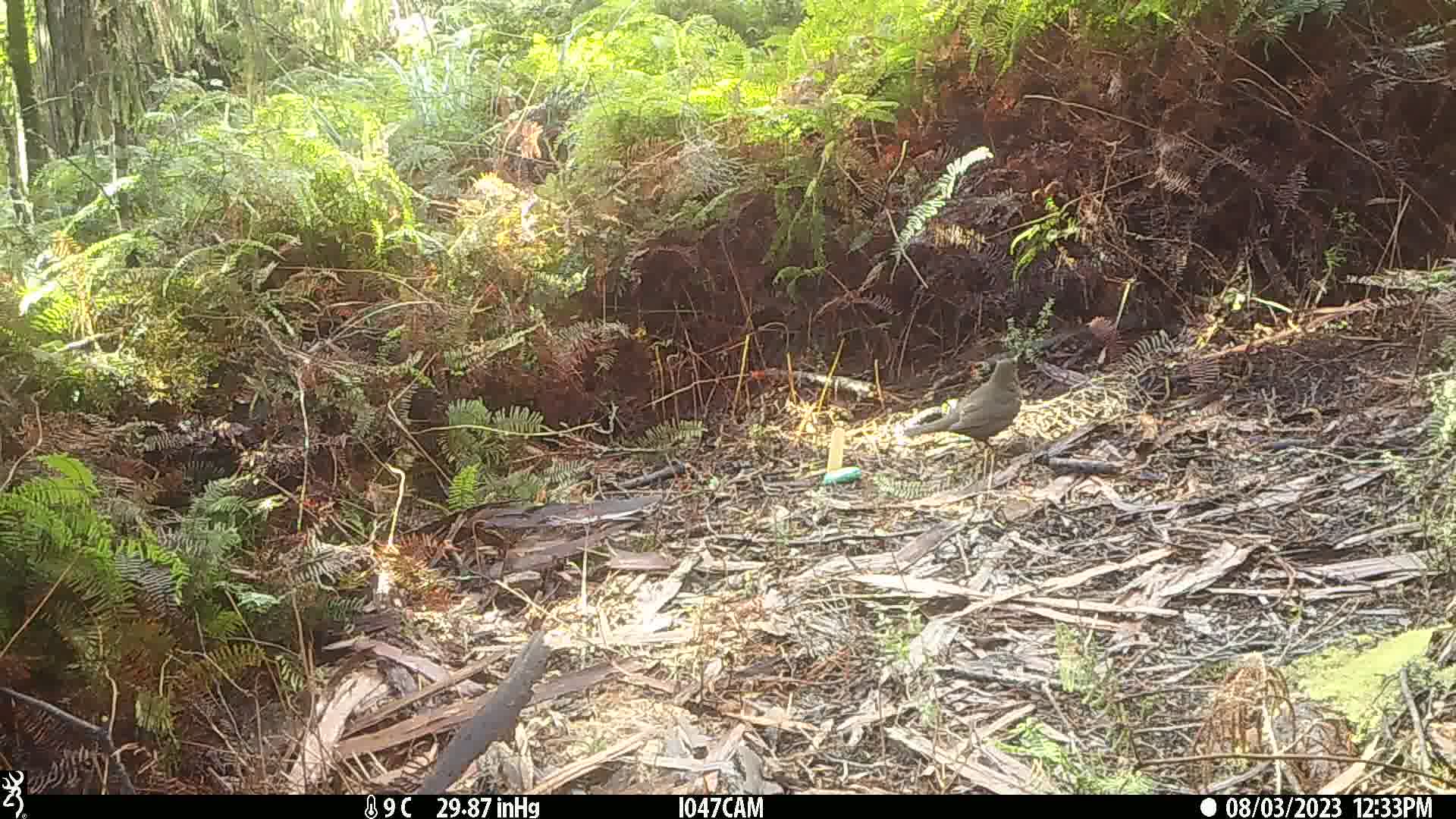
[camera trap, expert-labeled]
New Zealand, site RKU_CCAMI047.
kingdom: Animalia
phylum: Chordata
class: Aves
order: Passeriformes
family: Turdidae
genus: Turdus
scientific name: Turdus merula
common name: eurasian blackbird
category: blackbird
Blackbird (eurasian blackbird) (Turdus merula).